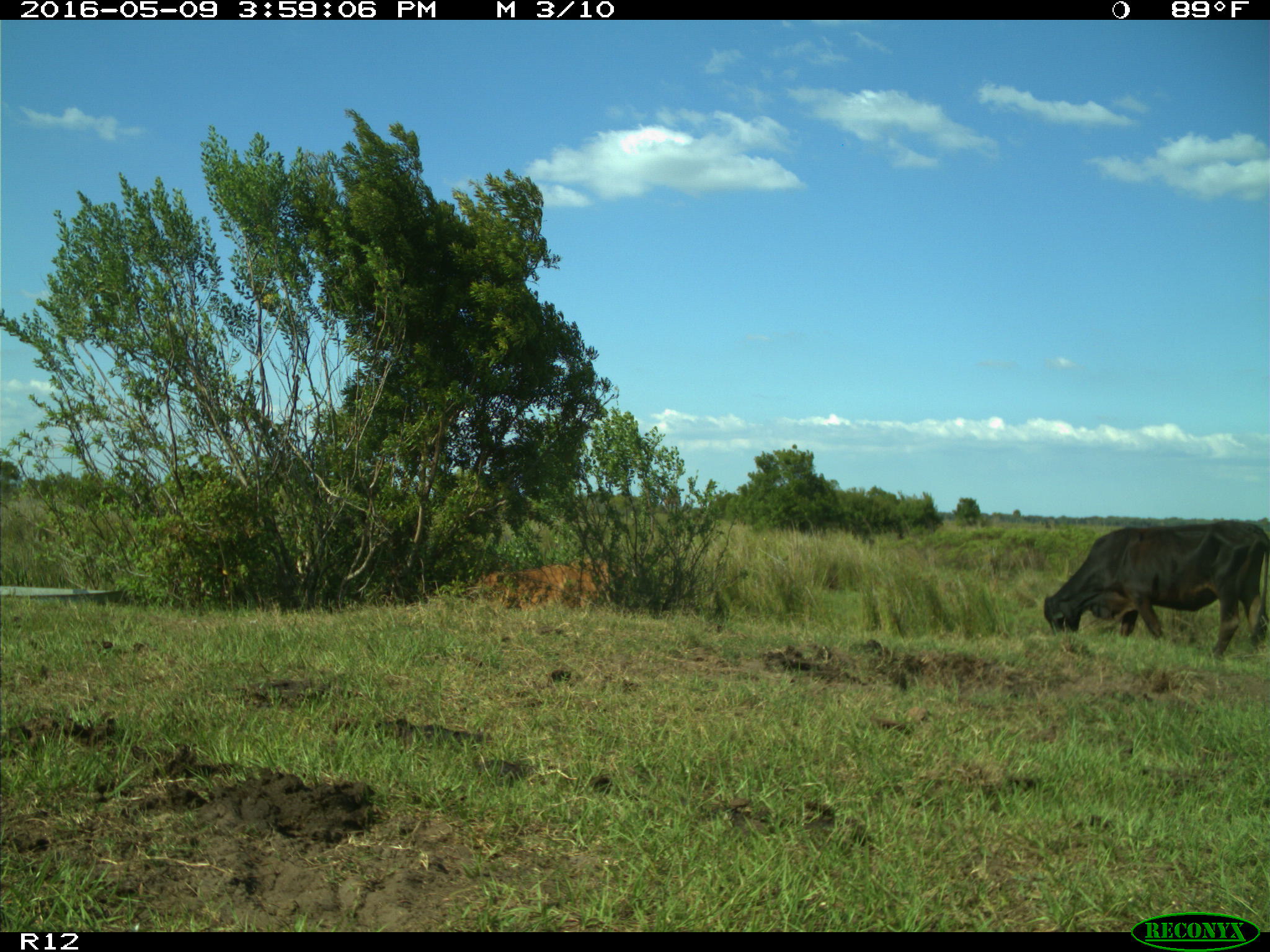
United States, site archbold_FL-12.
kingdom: Animalia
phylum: Chordata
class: Mammalia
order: Artiodactyla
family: Bovidae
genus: Bos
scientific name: Bos taurus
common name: domestic cow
Bos taurus (domestic cow).